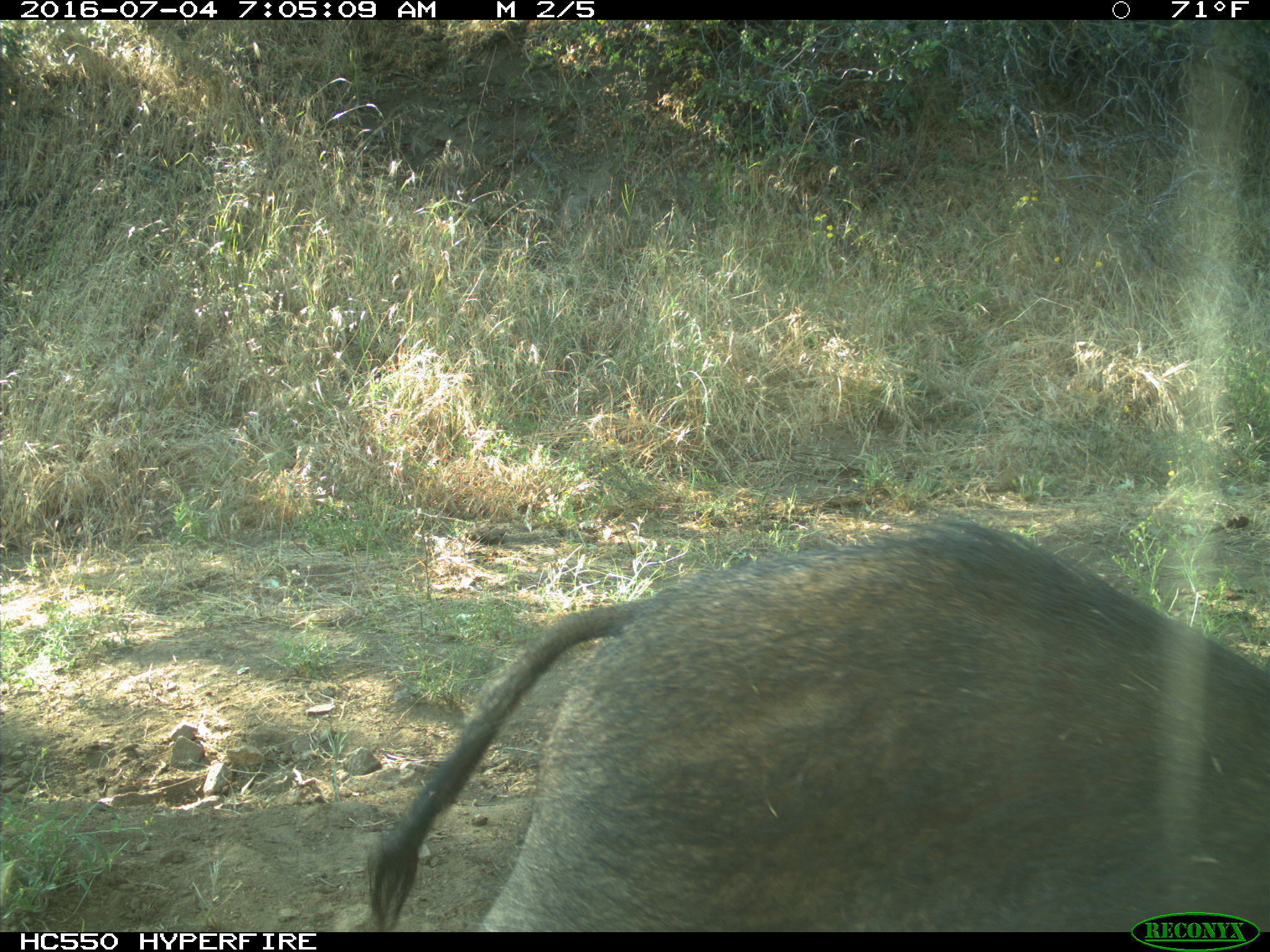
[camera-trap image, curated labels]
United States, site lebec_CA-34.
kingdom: Animalia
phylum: Chordata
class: Mammalia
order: Artiodactyla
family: Suidae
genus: Sus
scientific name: Sus scrofa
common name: wild boar